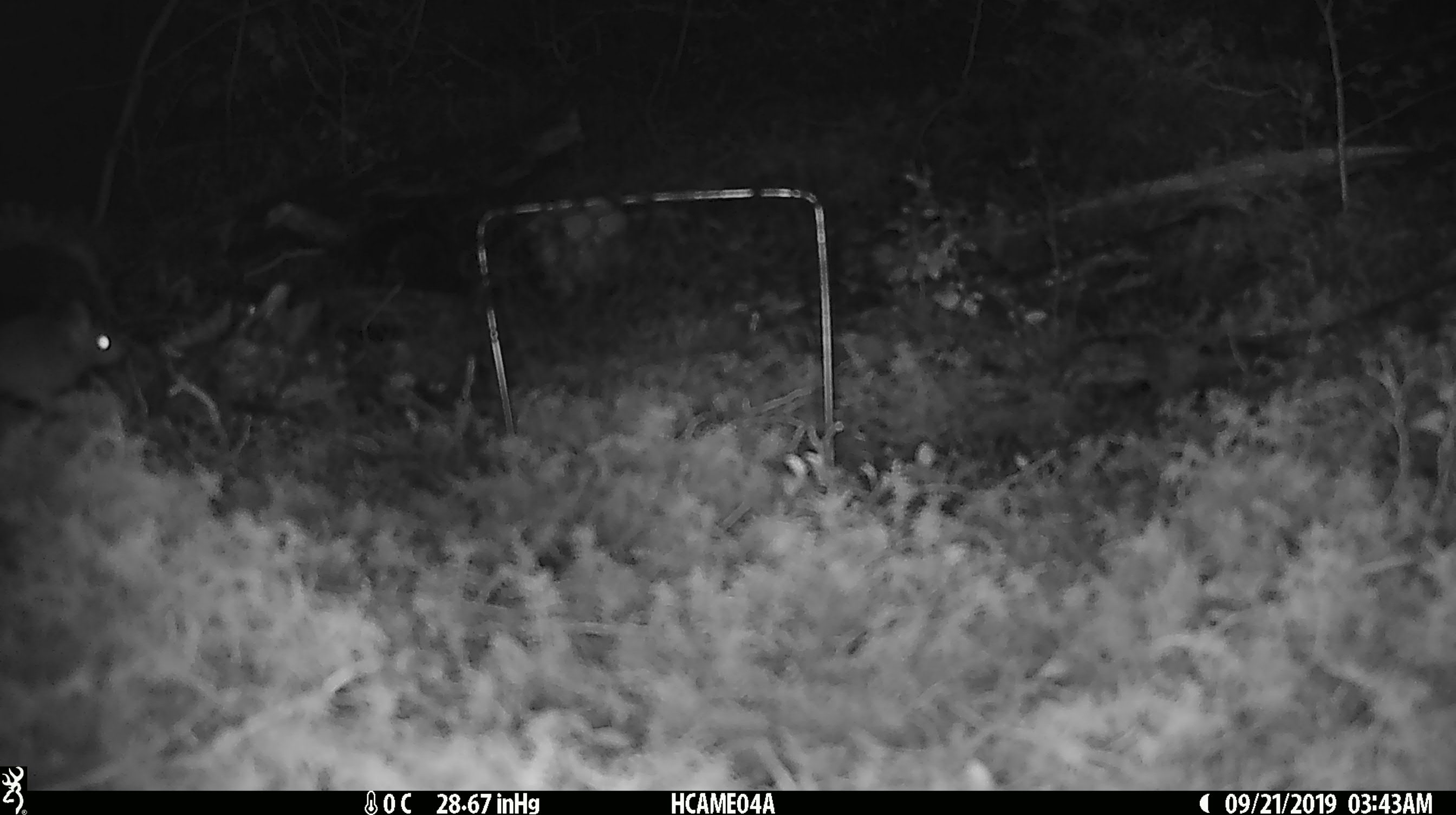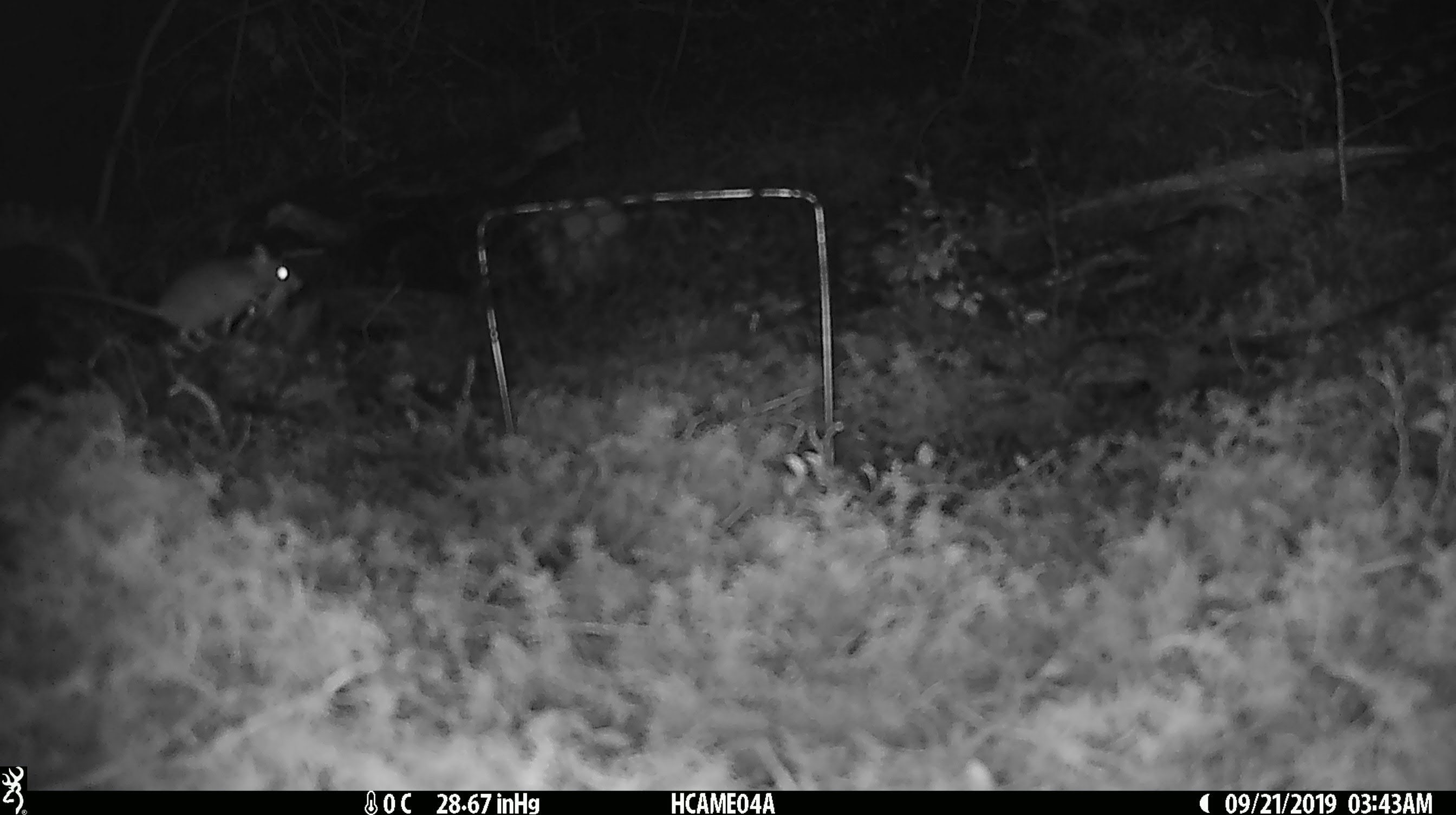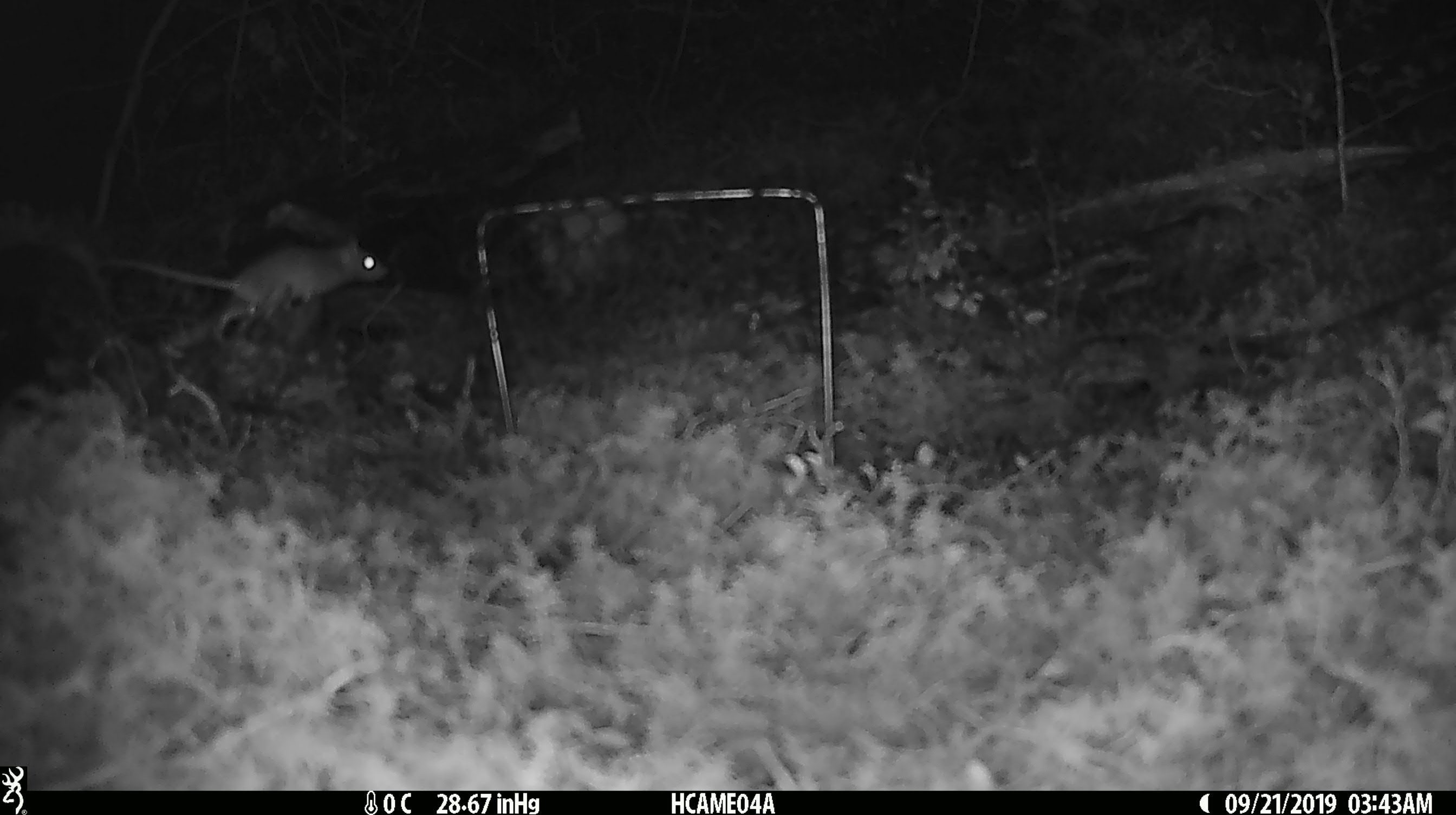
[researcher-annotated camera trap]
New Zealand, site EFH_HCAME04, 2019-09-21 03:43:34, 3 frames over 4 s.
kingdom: Animalia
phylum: Chordata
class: Mammalia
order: Rodentia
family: Muridae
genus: Mus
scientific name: Mus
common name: mouse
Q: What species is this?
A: Mouse (Mus).